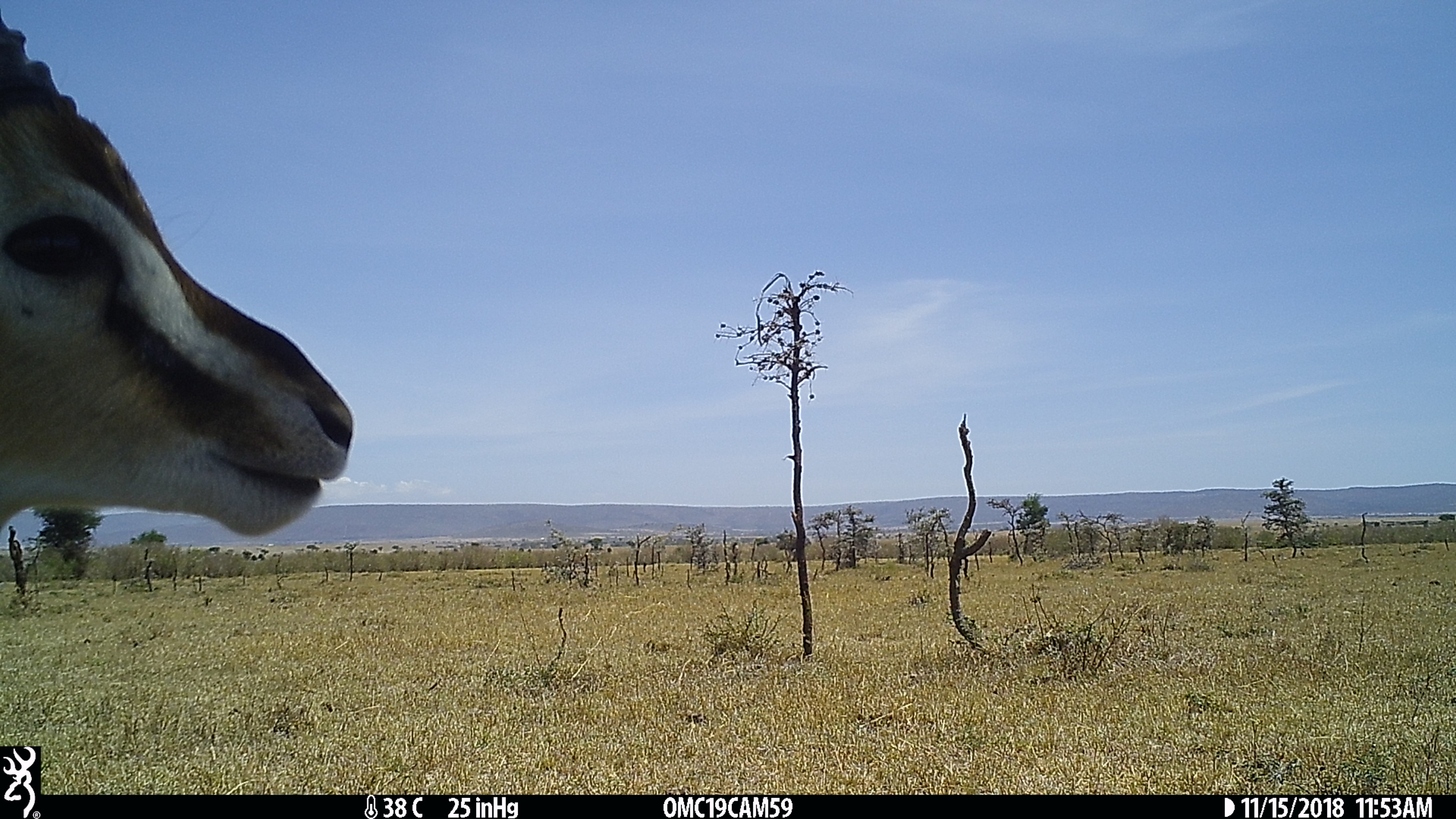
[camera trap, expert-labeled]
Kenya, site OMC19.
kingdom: Animalia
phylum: Chordata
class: Mammalia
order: Artiodactyla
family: Bovidae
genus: Eudorcas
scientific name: Eudorcas thomsonii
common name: thomon's gazelle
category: gazelle thomsons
Gazelle thomsons (thomon's gazelle) (Eudorcas thomsonii).